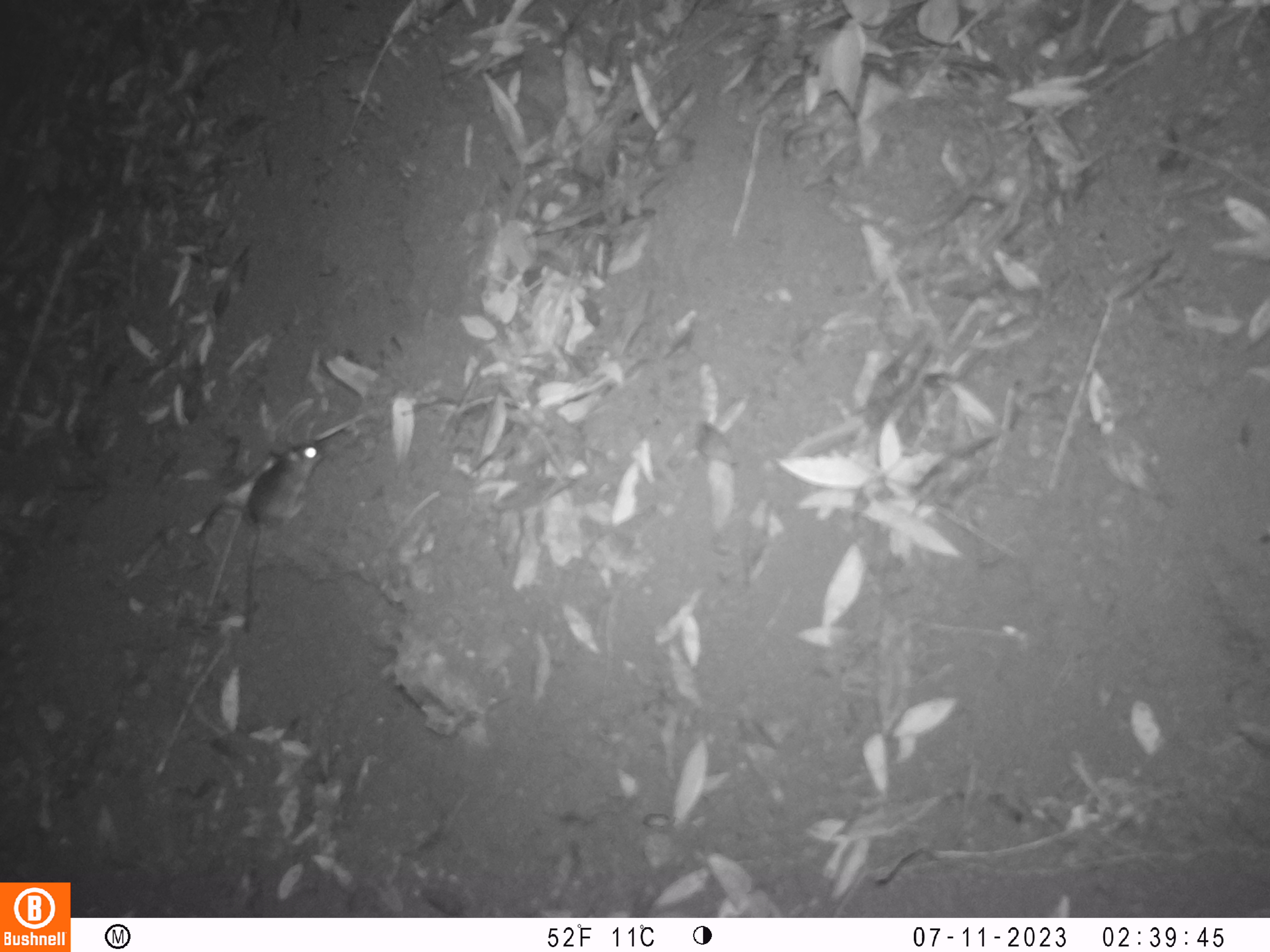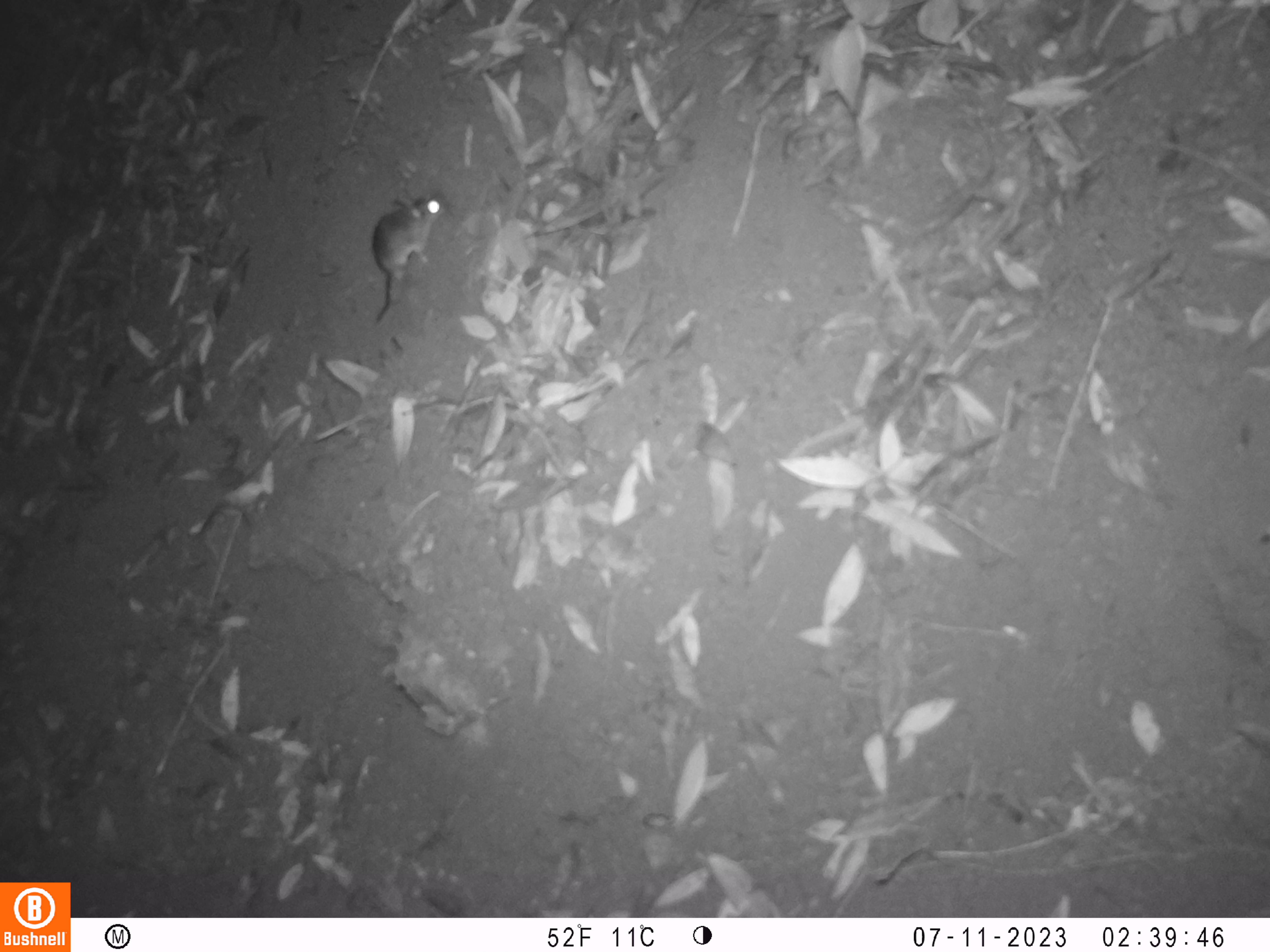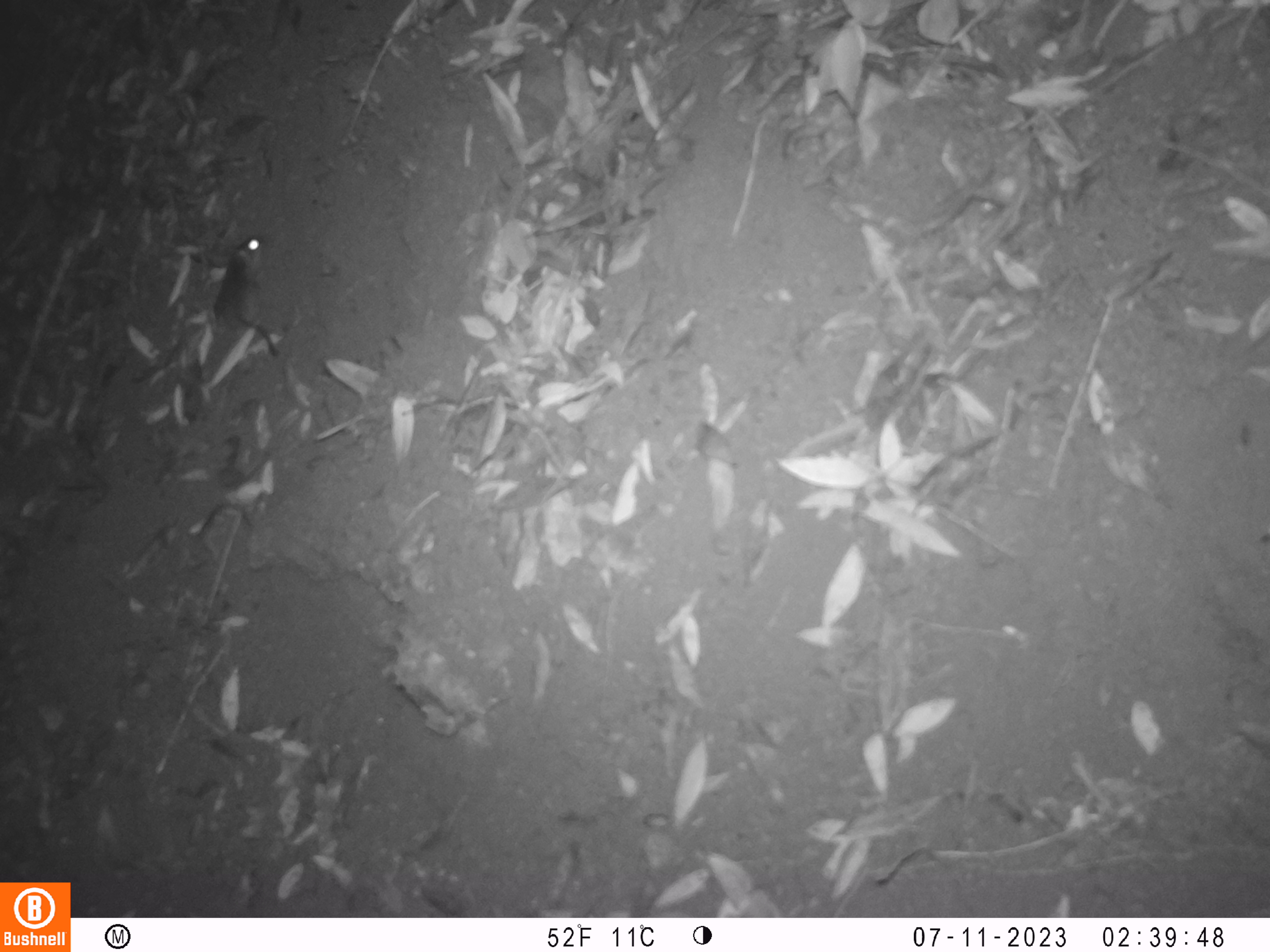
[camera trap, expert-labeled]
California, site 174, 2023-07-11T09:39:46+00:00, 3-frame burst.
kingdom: Animalia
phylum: Chordata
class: Mammalia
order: Rodentia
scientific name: Rodentia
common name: mouse or rat